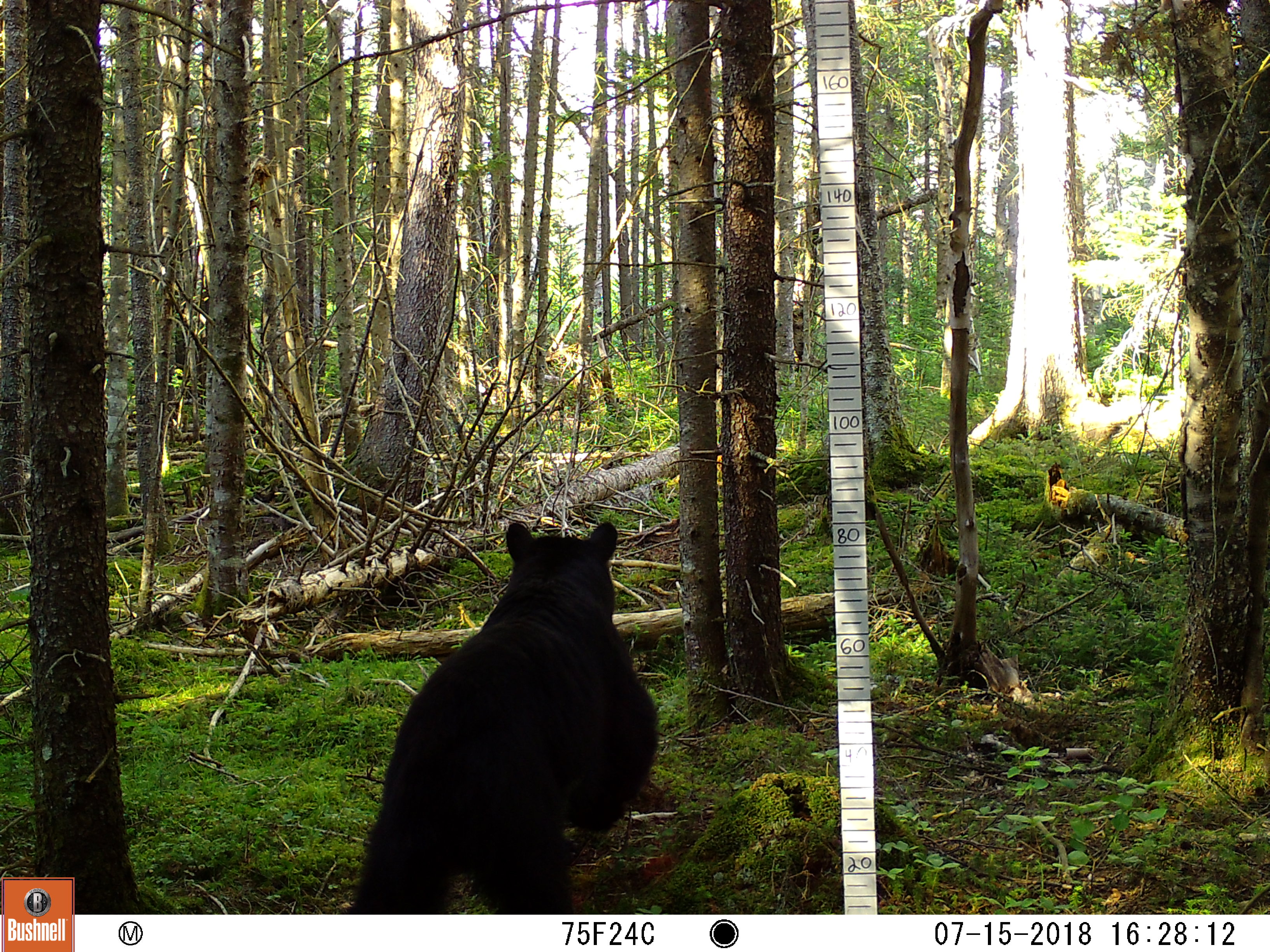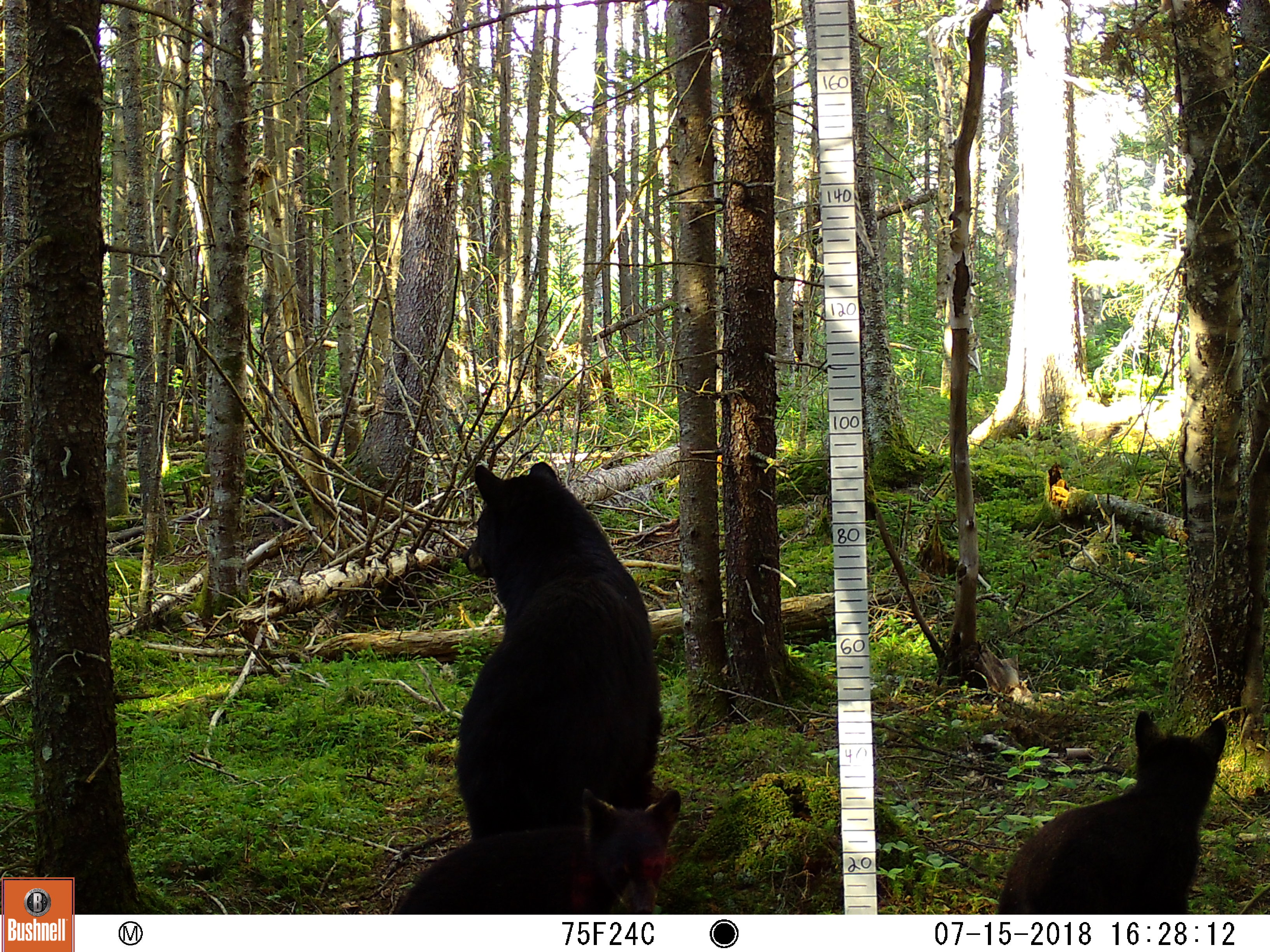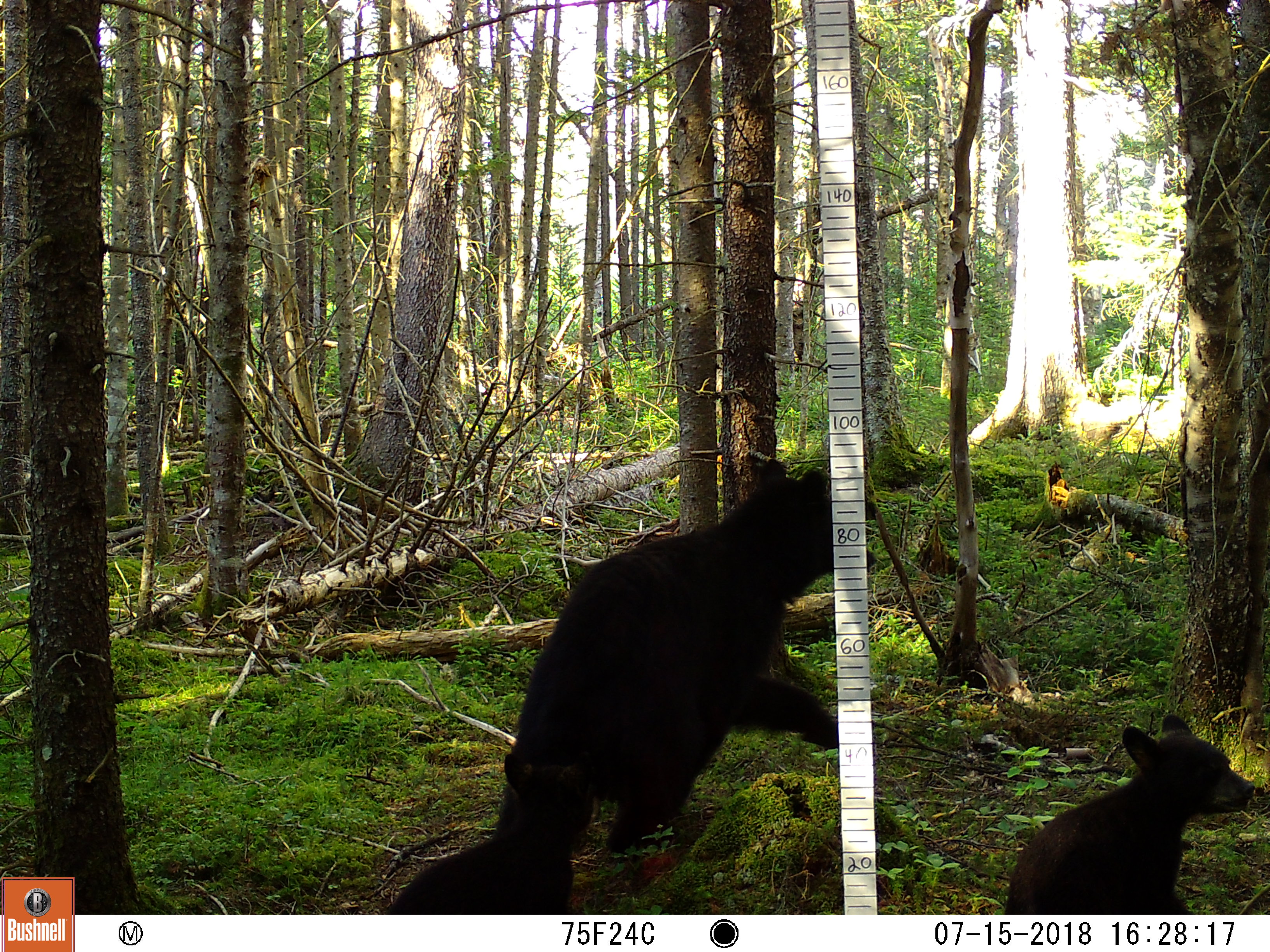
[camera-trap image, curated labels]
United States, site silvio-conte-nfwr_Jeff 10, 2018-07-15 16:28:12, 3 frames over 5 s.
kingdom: Animalia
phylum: Chordata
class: Mammalia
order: Carnivora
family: Ursidae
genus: Ursus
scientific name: Ursus americanus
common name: black bear